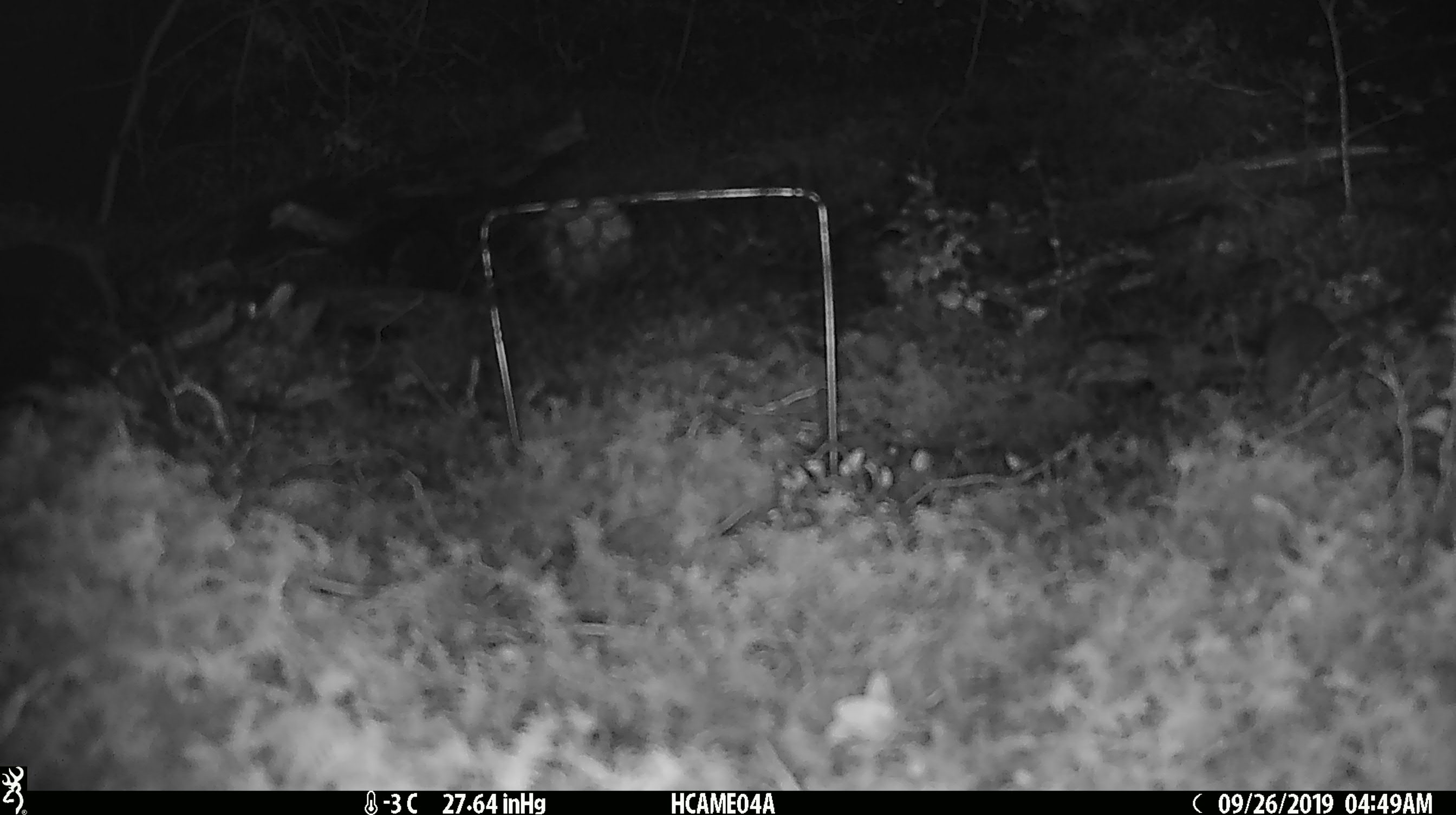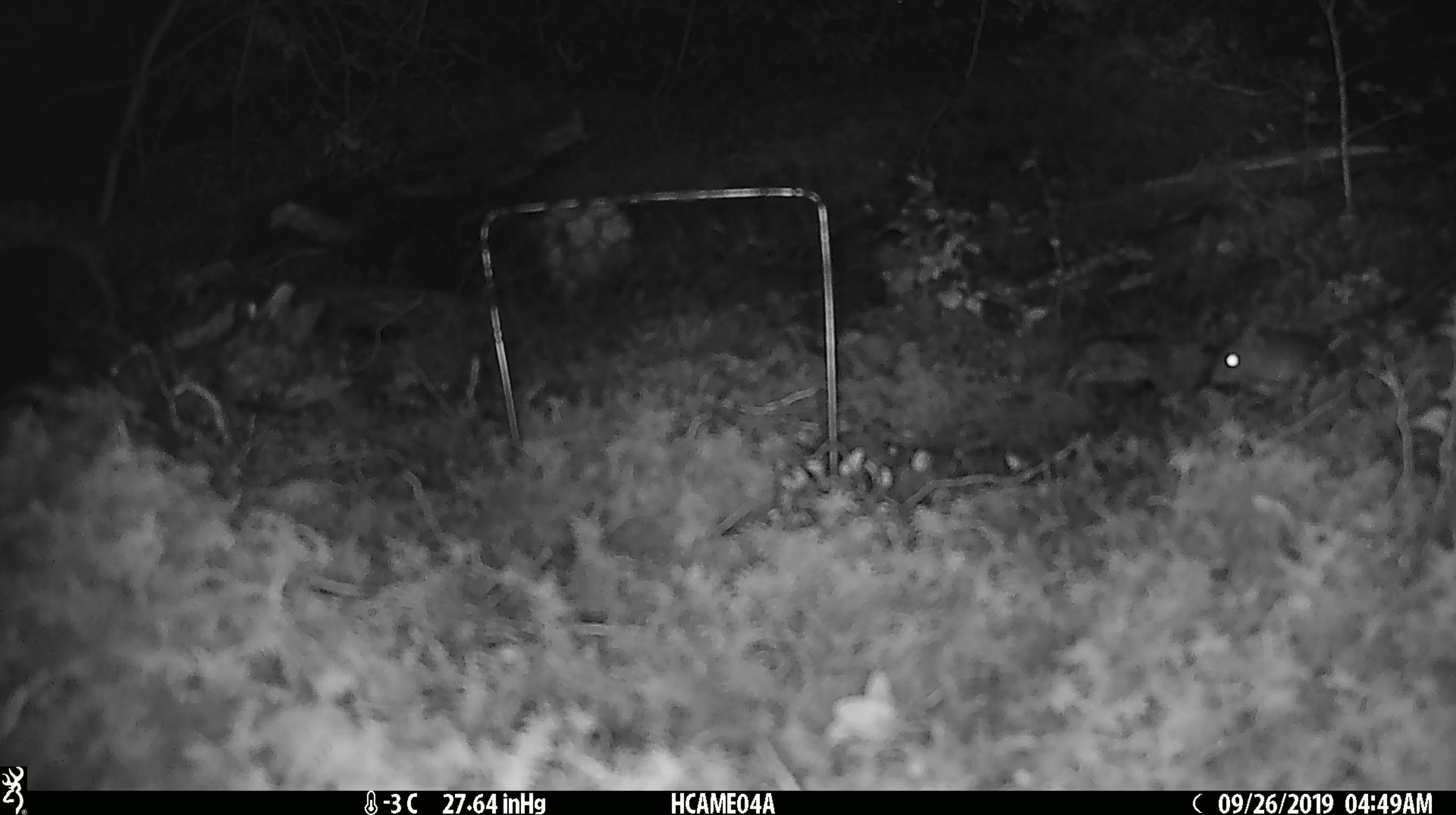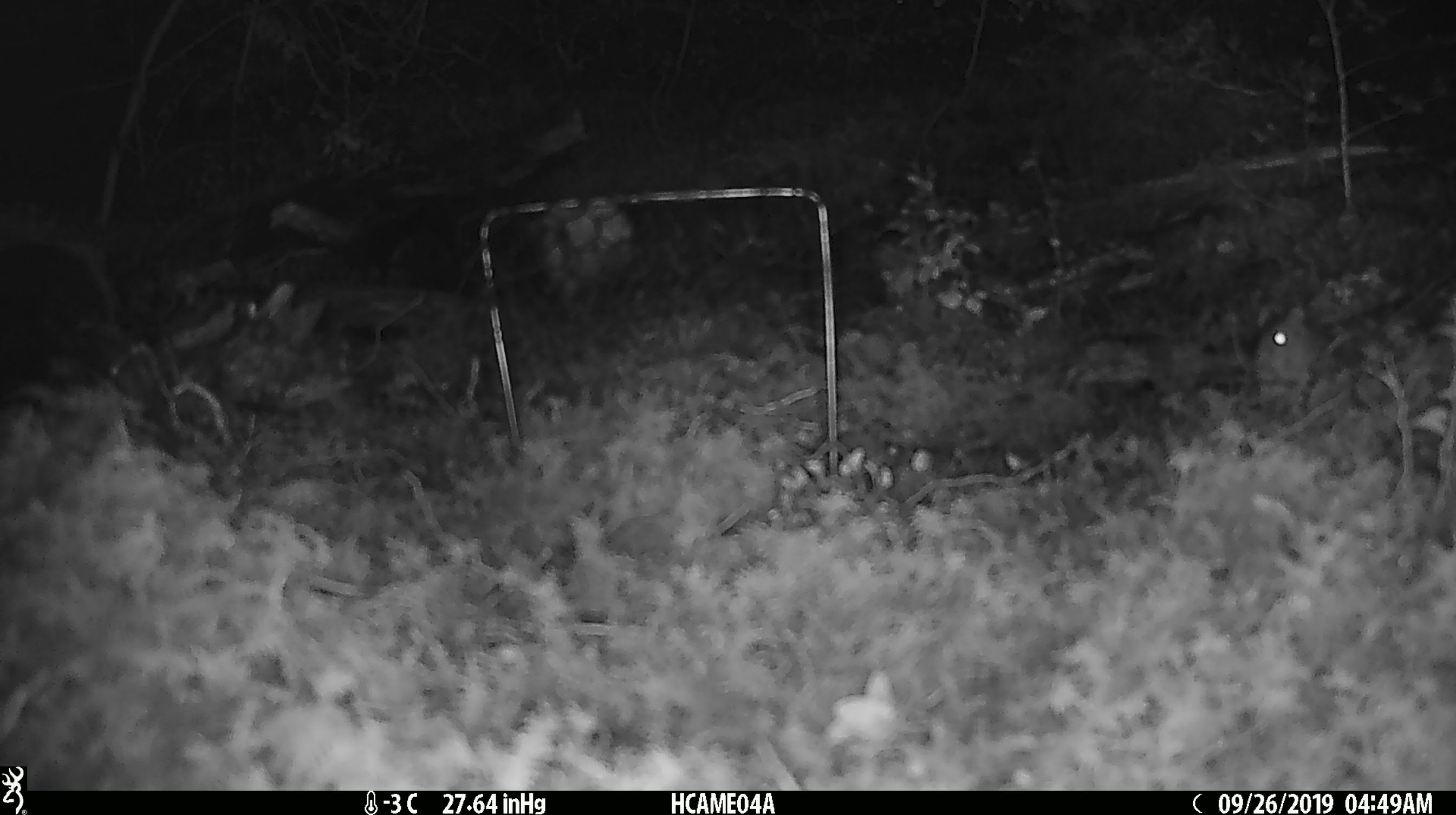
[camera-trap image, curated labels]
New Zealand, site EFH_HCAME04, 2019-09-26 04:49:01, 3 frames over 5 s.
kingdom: Animalia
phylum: Chordata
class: Mammalia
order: Rodentia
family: Muridae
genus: Mus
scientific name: Mus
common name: mouse